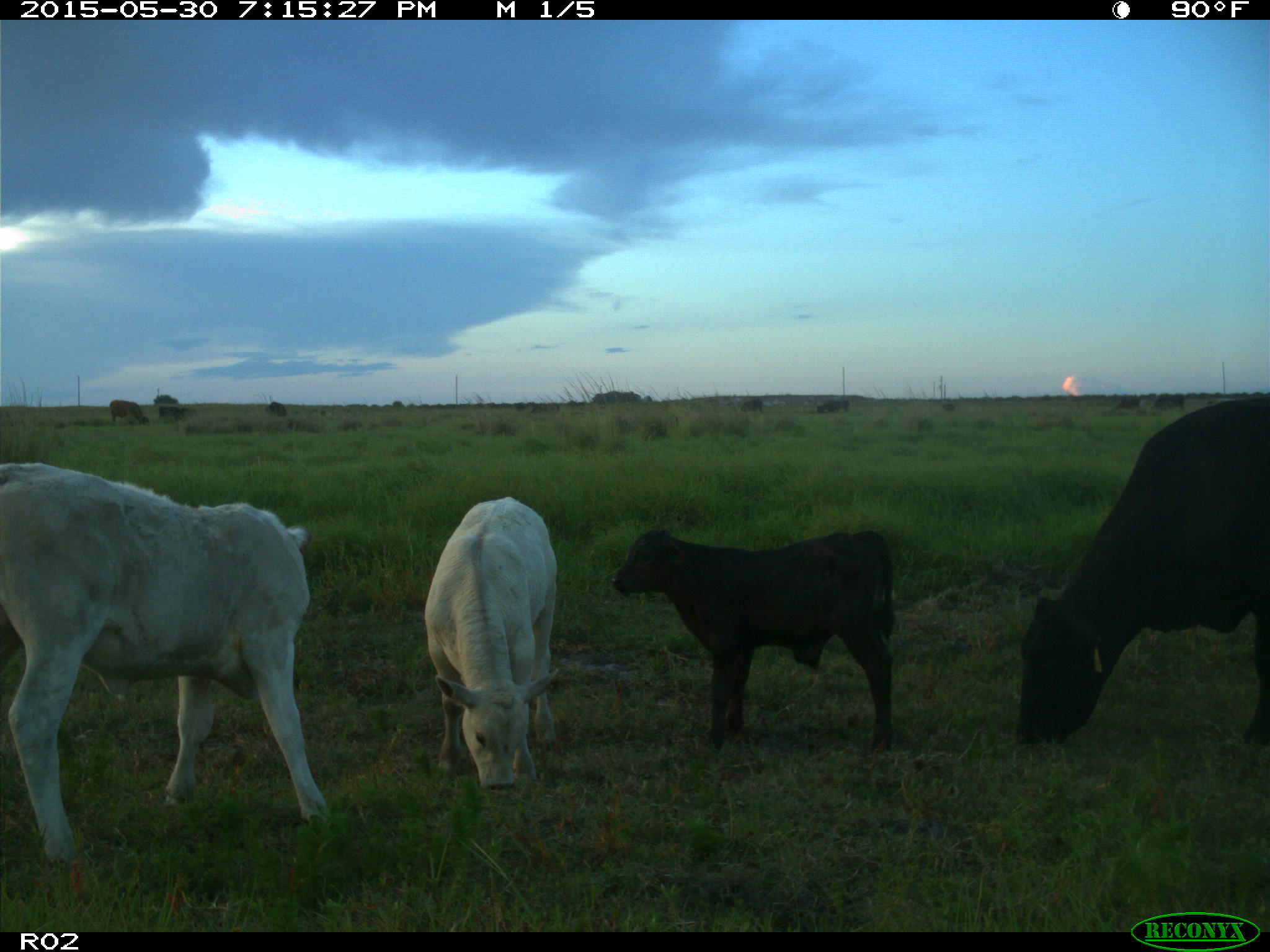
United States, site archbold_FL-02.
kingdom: Animalia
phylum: Chordata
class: Mammalia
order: Artiodactyla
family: Bovidae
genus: Bos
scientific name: Bos taurus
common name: domestic cow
Bos taurus (domestic cow).